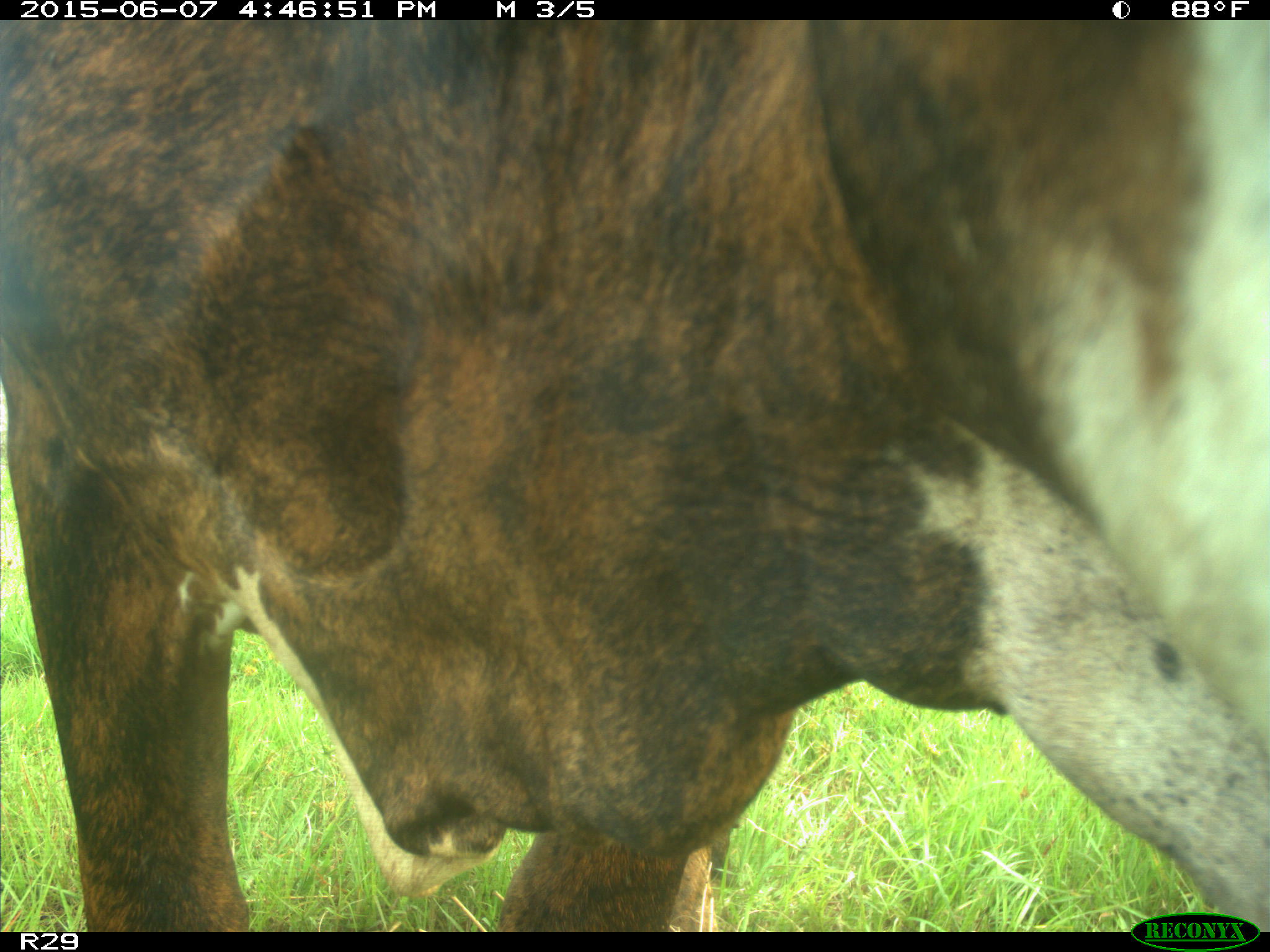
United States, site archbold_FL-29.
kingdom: Animalia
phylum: Chordata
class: Mammalia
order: Artiodactyla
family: Bovidae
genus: Bos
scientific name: Bos taurus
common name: domestic cow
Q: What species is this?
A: Bos taurus (domestic cow).